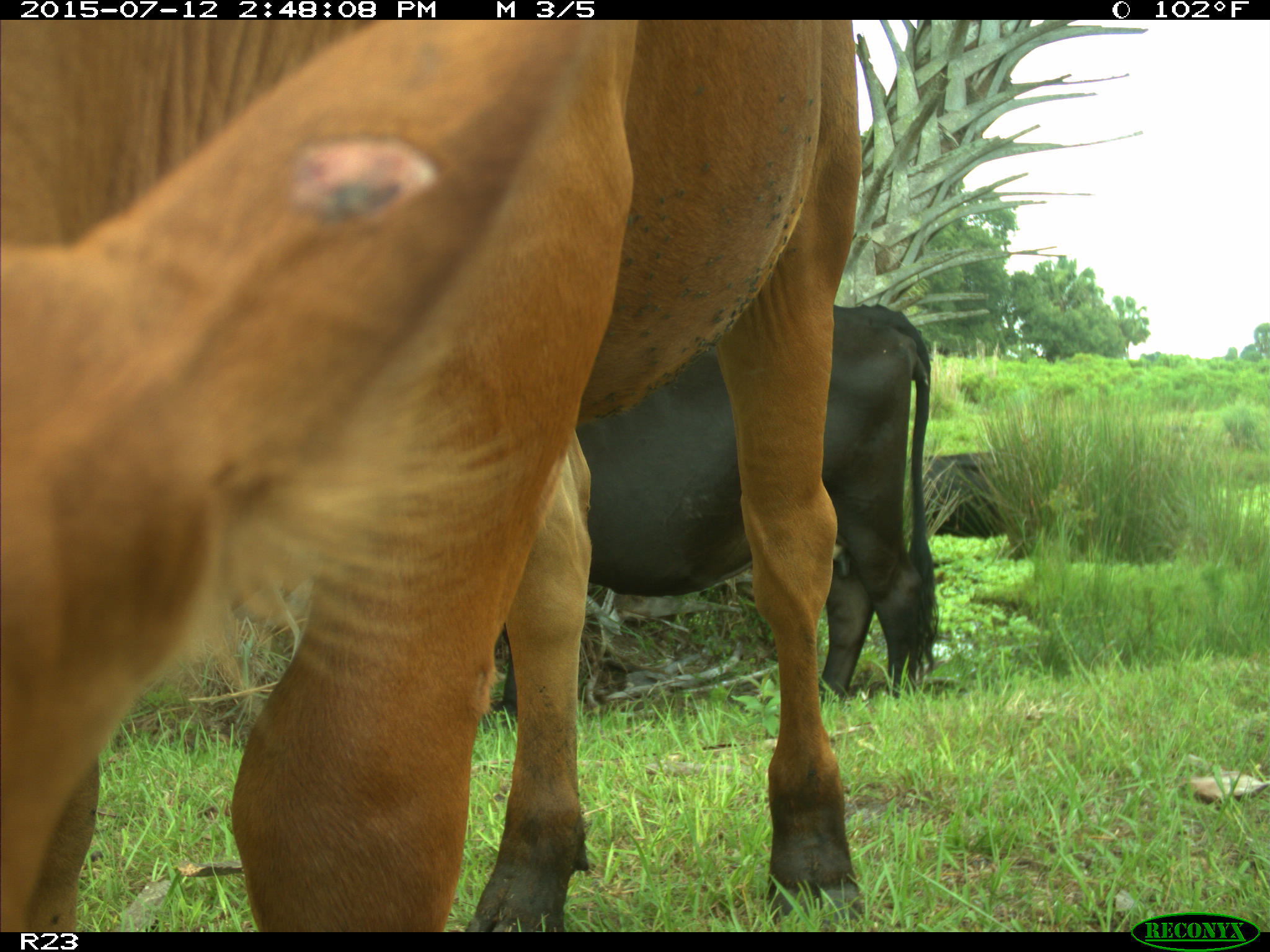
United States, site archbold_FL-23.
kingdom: Animalia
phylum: Chordata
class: Mammalia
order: Artiodactyla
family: Bovidae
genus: Bos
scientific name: Bos taurus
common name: domestic cow